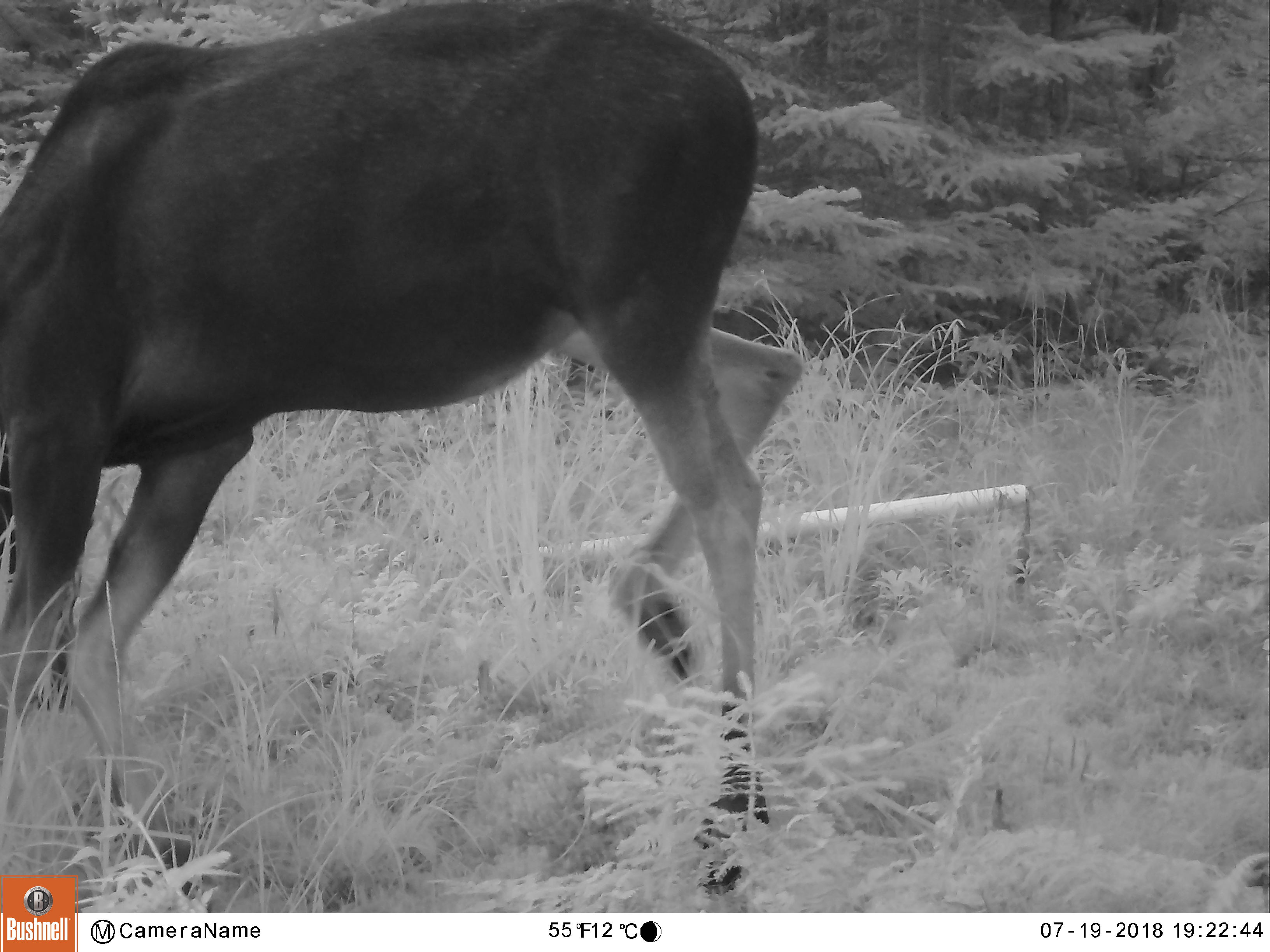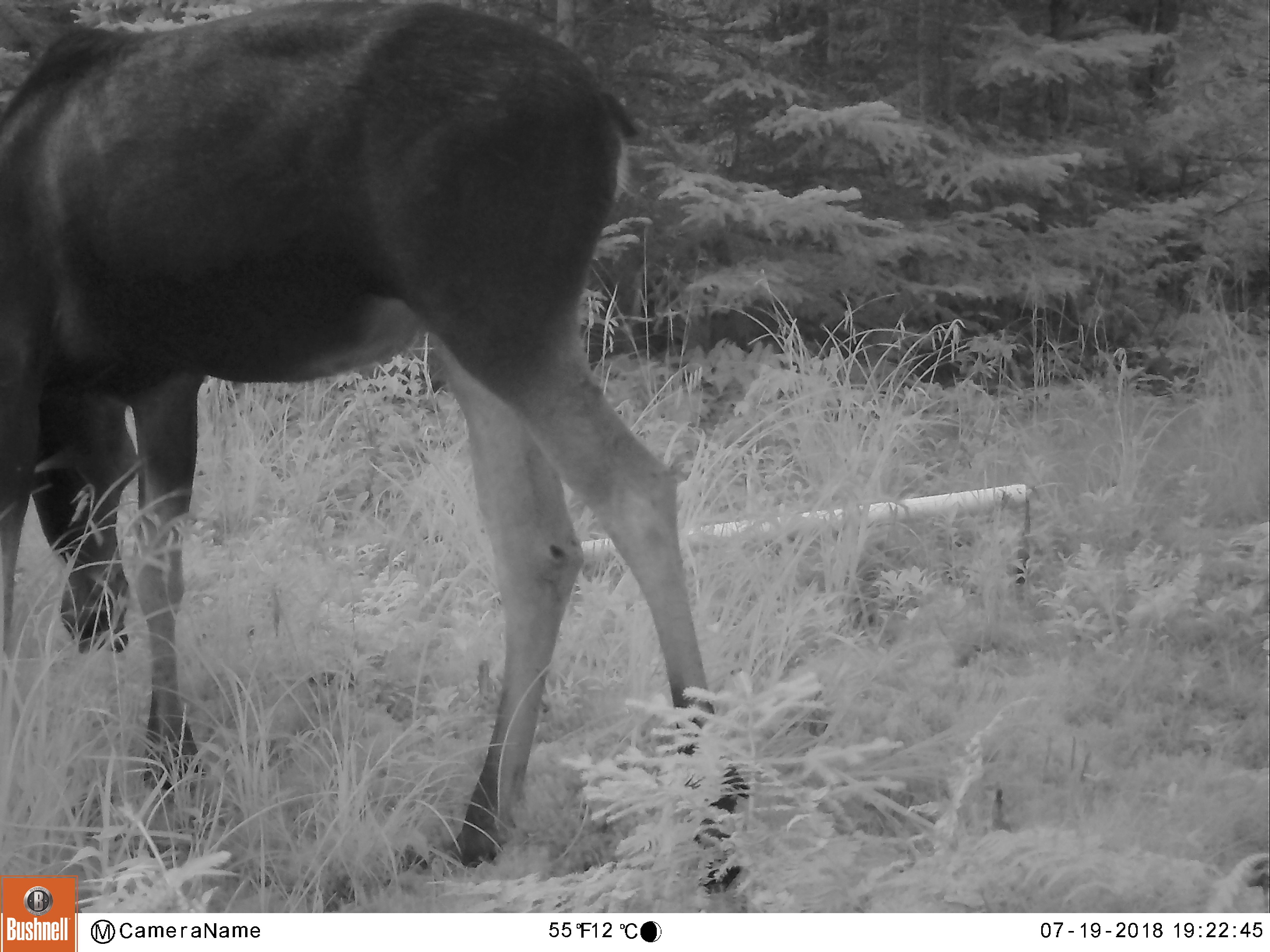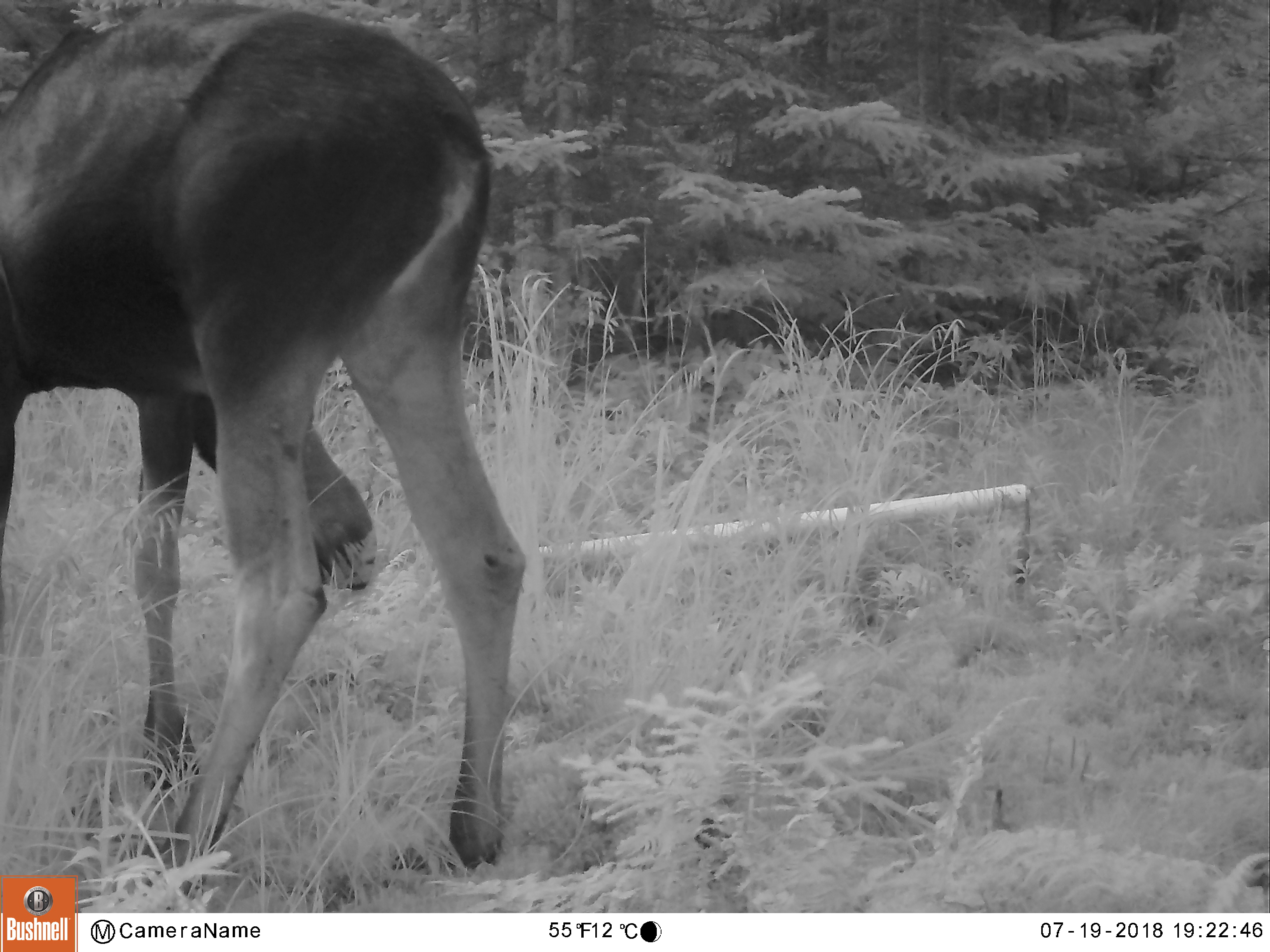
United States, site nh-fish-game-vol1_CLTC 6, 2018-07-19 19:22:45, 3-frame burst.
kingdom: Animalia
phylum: Chordata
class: Mammalia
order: Artiodactyla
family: Cervidae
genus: Alces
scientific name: Alces alces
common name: moose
Moose (Alces alces).